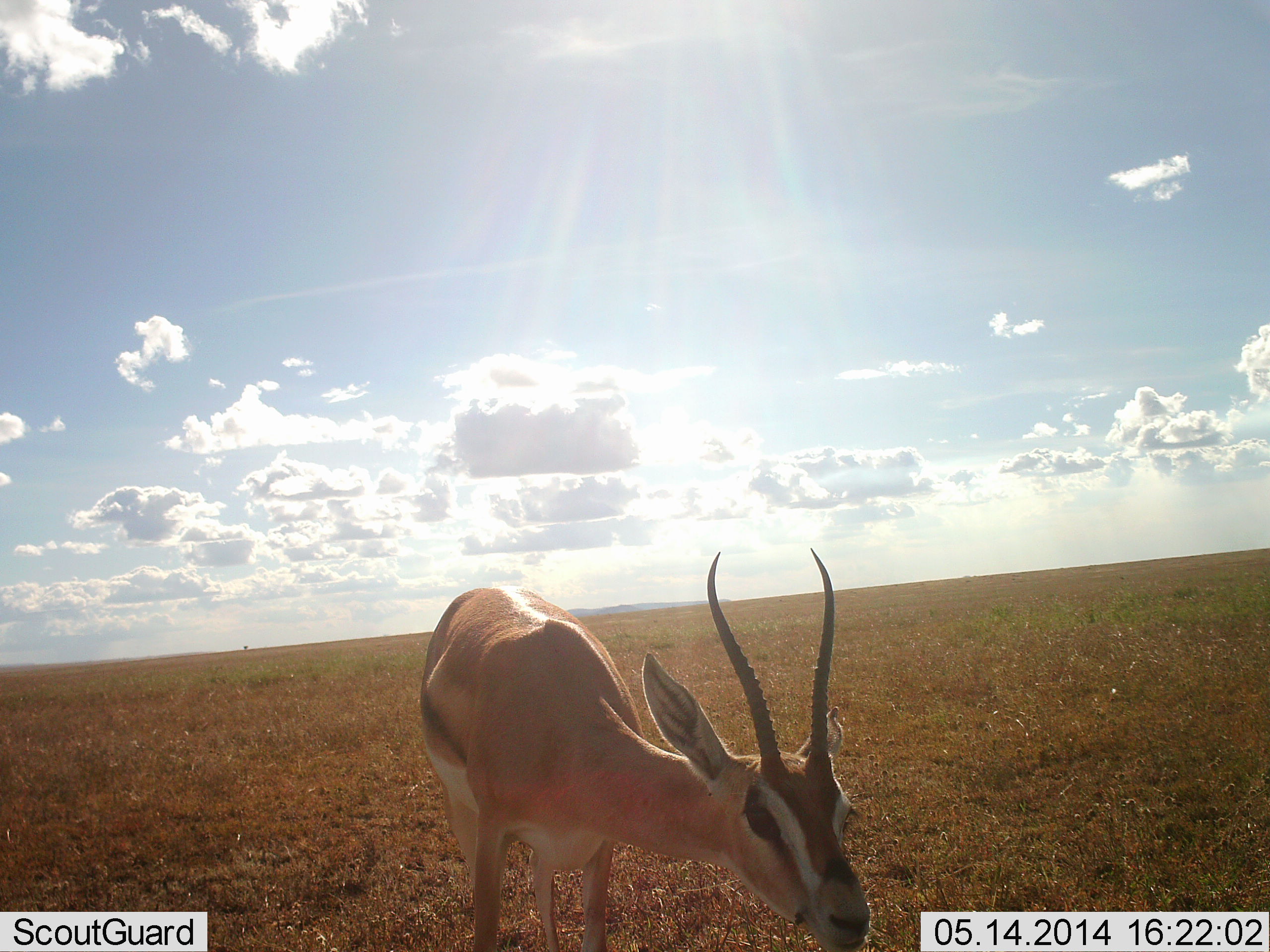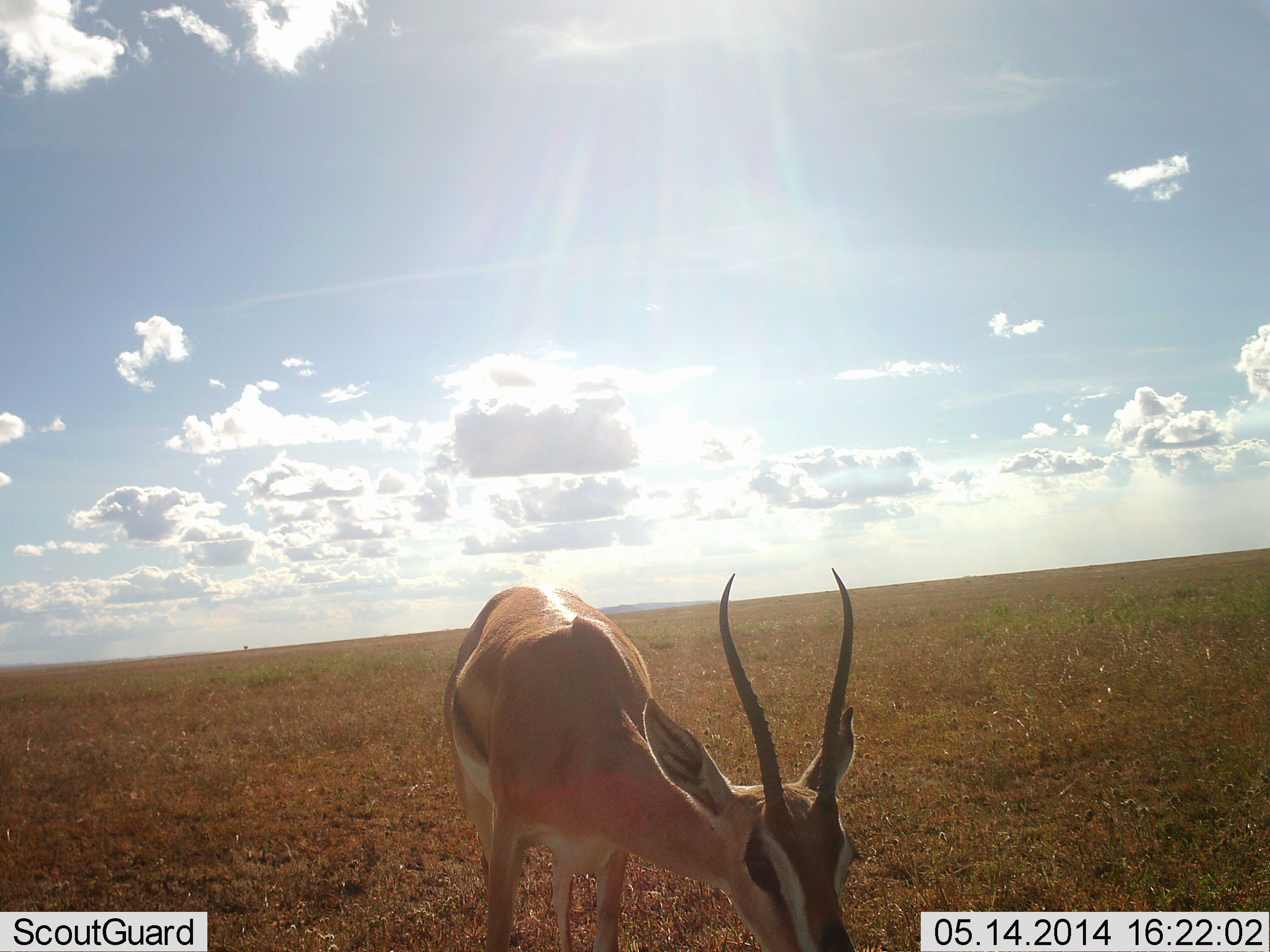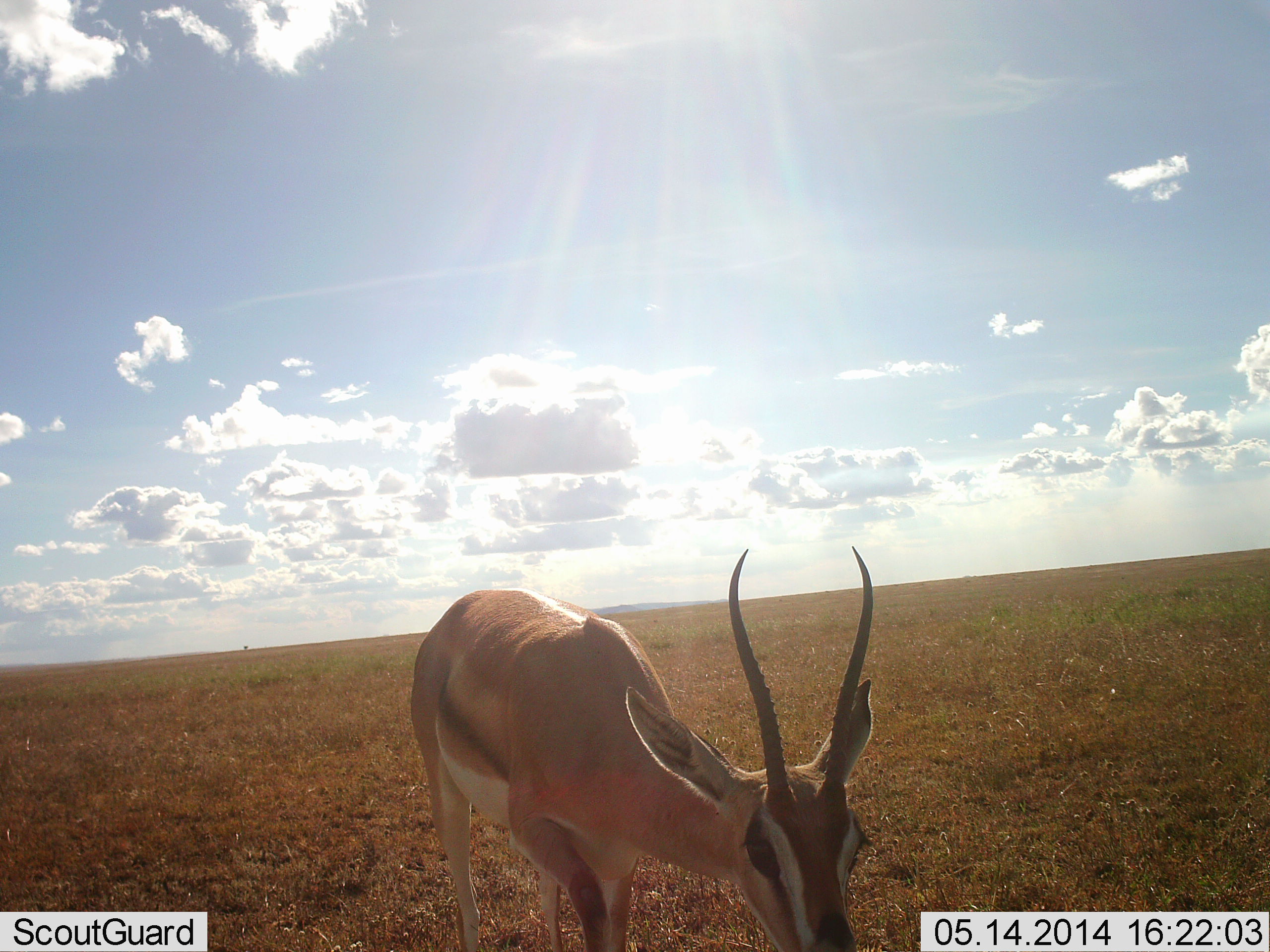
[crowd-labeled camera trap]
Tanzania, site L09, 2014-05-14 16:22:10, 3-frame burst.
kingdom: Animalia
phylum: Chordata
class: Mammalia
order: Artiodactyla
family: Bovidae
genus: Nanger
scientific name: Nanger granti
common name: grant's gazelle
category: gazellegrants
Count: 1.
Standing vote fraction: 70%.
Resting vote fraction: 0%.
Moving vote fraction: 0%.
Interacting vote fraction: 0%.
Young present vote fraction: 0%.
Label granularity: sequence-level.